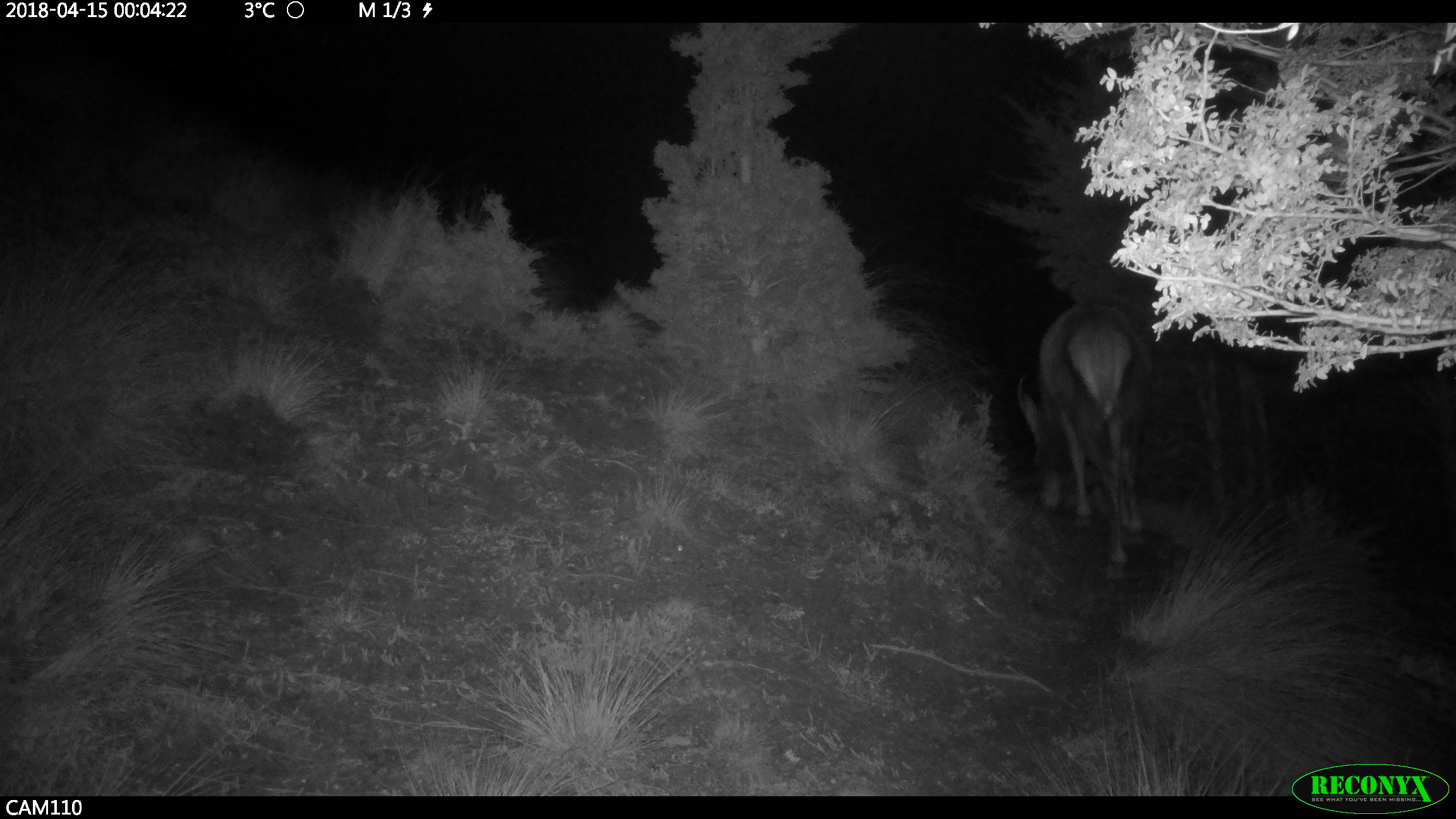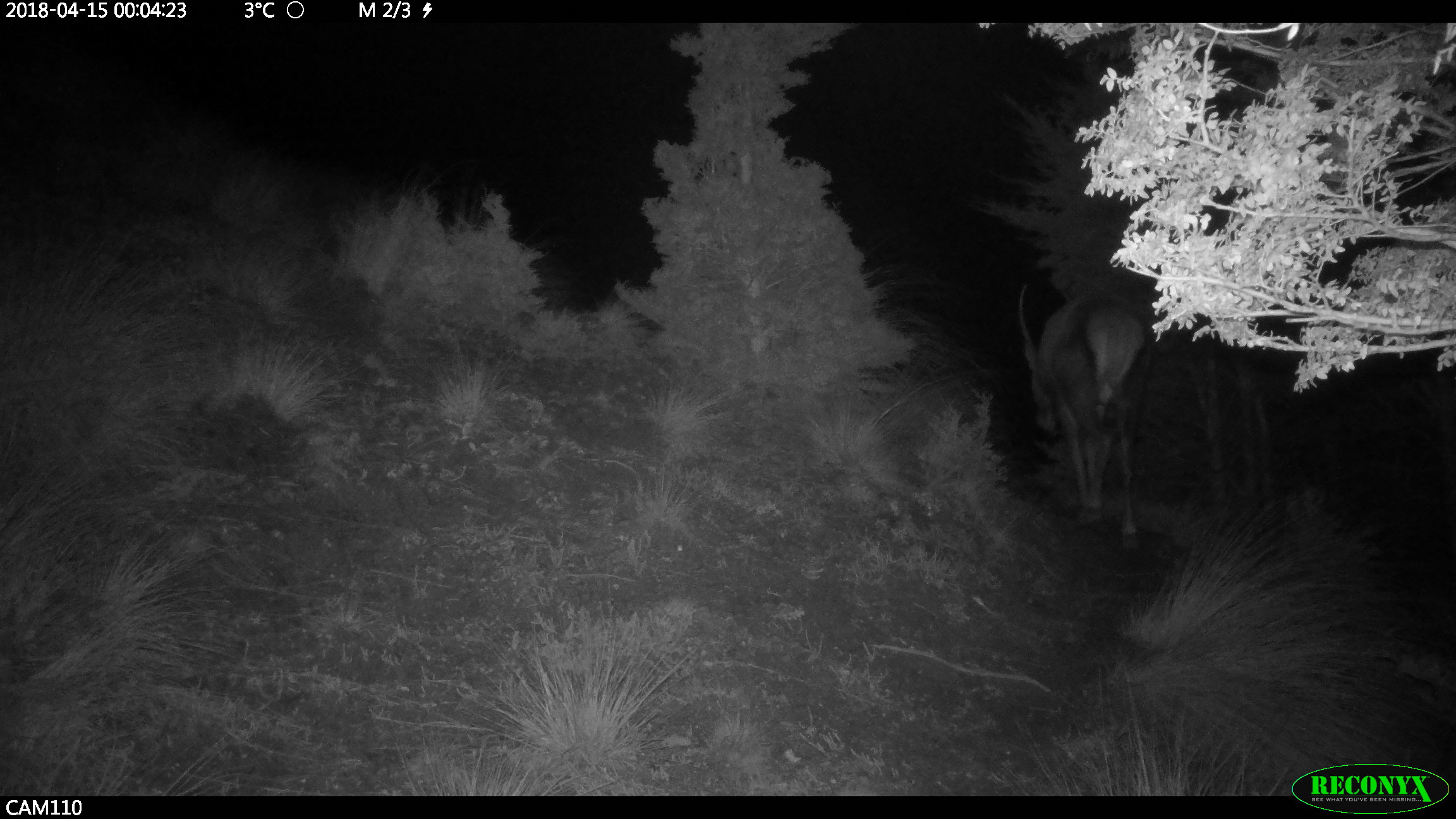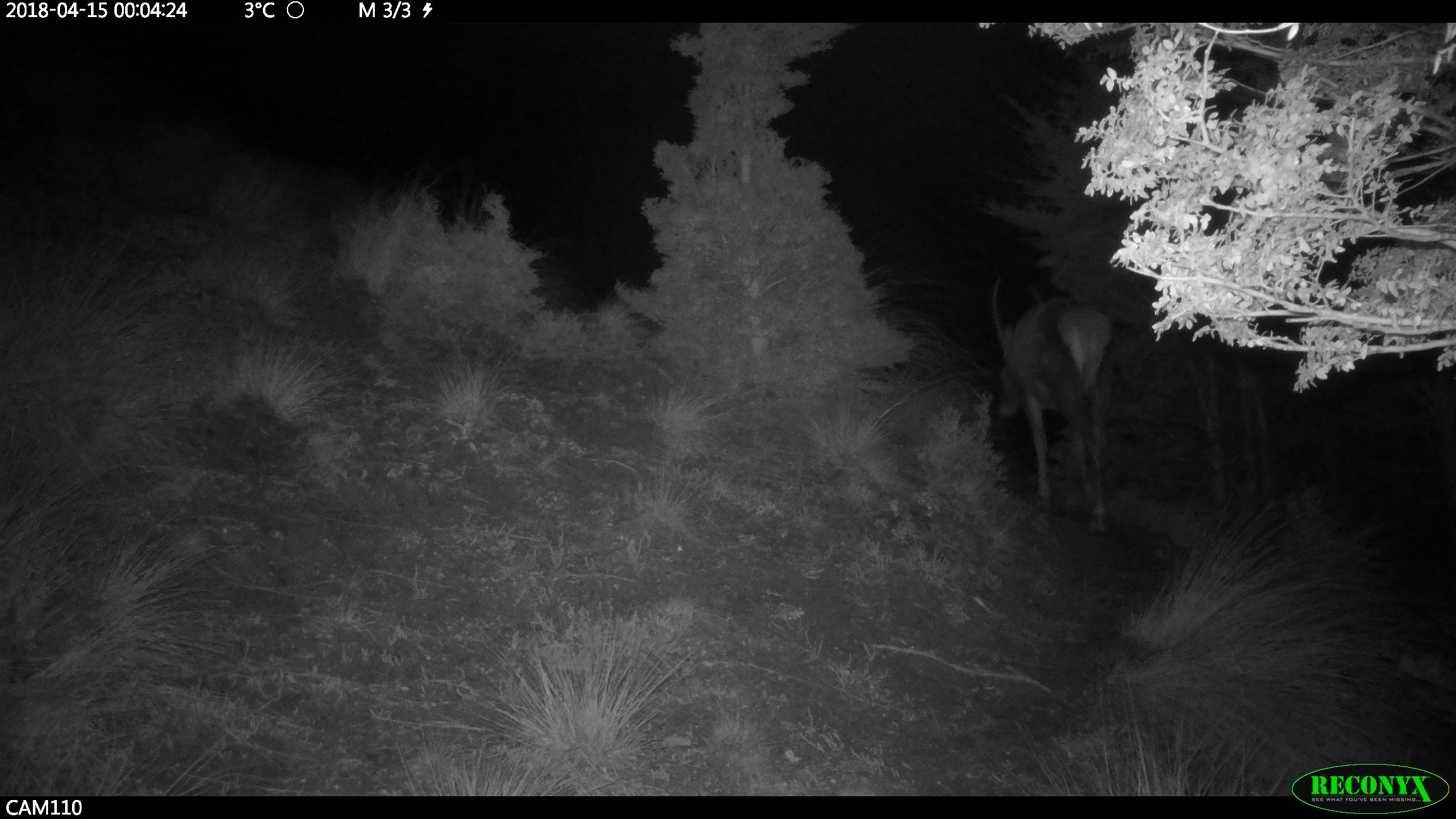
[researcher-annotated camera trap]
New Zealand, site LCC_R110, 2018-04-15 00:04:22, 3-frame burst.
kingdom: Animalia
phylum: Chordata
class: Mammalia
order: Artiodactyla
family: Cervidae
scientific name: Cervidae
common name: deer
Deer (Cervidae).